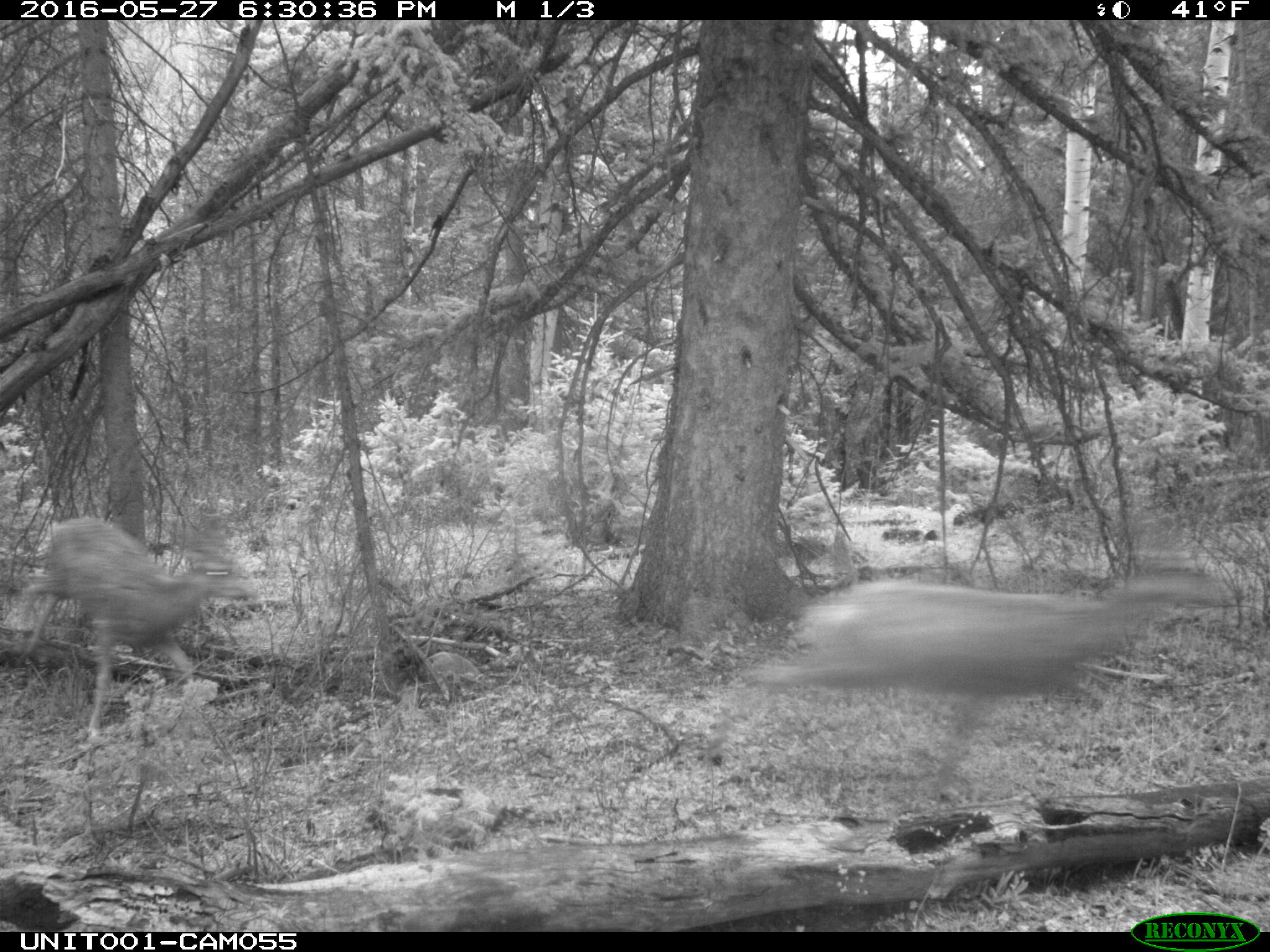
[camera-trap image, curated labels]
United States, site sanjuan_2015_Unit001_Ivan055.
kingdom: Animalia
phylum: Chordata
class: Mammalia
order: Artiodactyla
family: Cervidae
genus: Odocoileus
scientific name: Odocoileus hemionus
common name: mule deer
Odocoileus hemionus (mule deer).